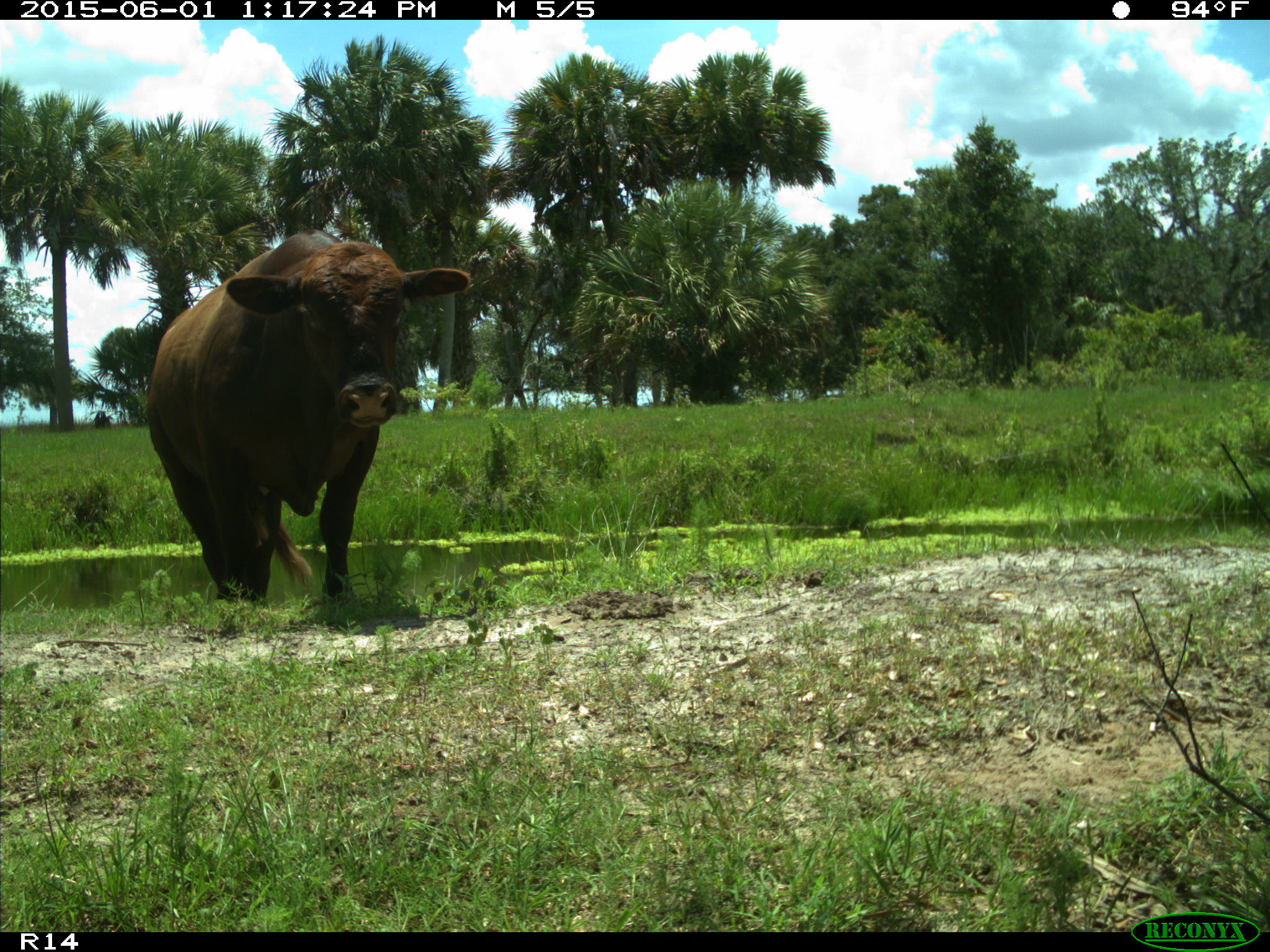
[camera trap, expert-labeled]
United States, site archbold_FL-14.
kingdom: Animalia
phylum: Chordata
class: Mammalia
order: Artiodactyla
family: Bovidae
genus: Bos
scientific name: Bos taurus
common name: domestic cow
Bos taurus (domestic cow).